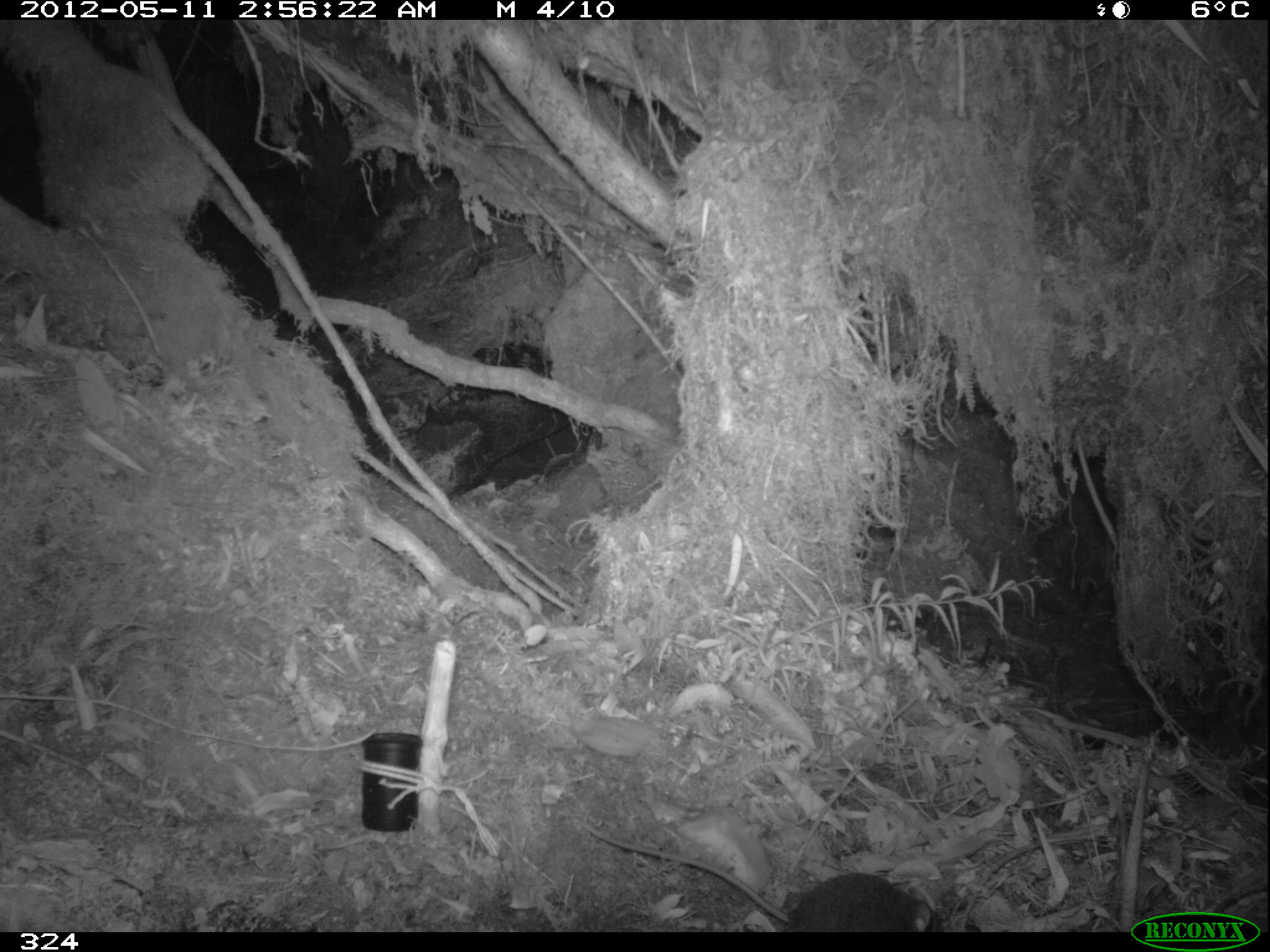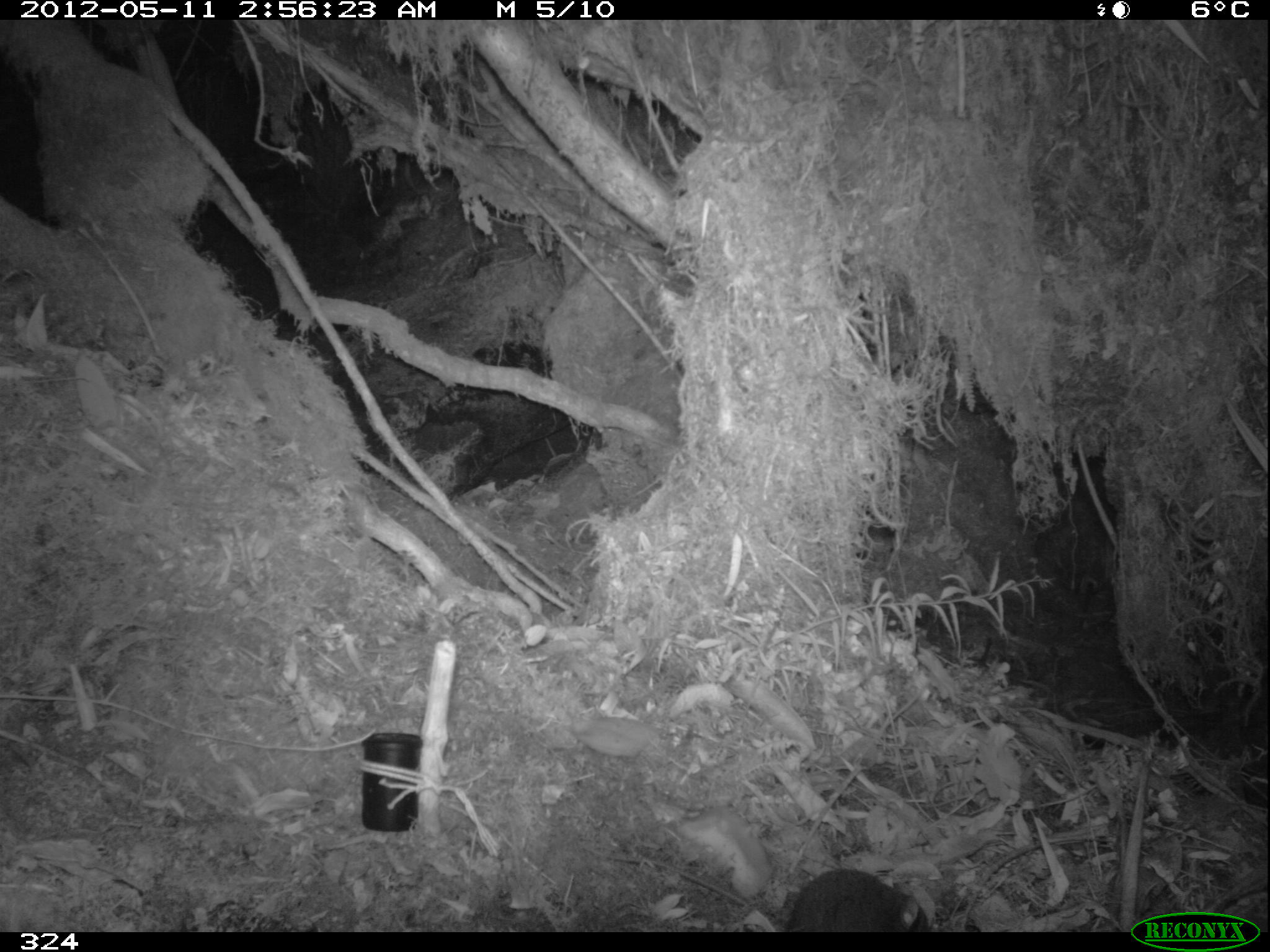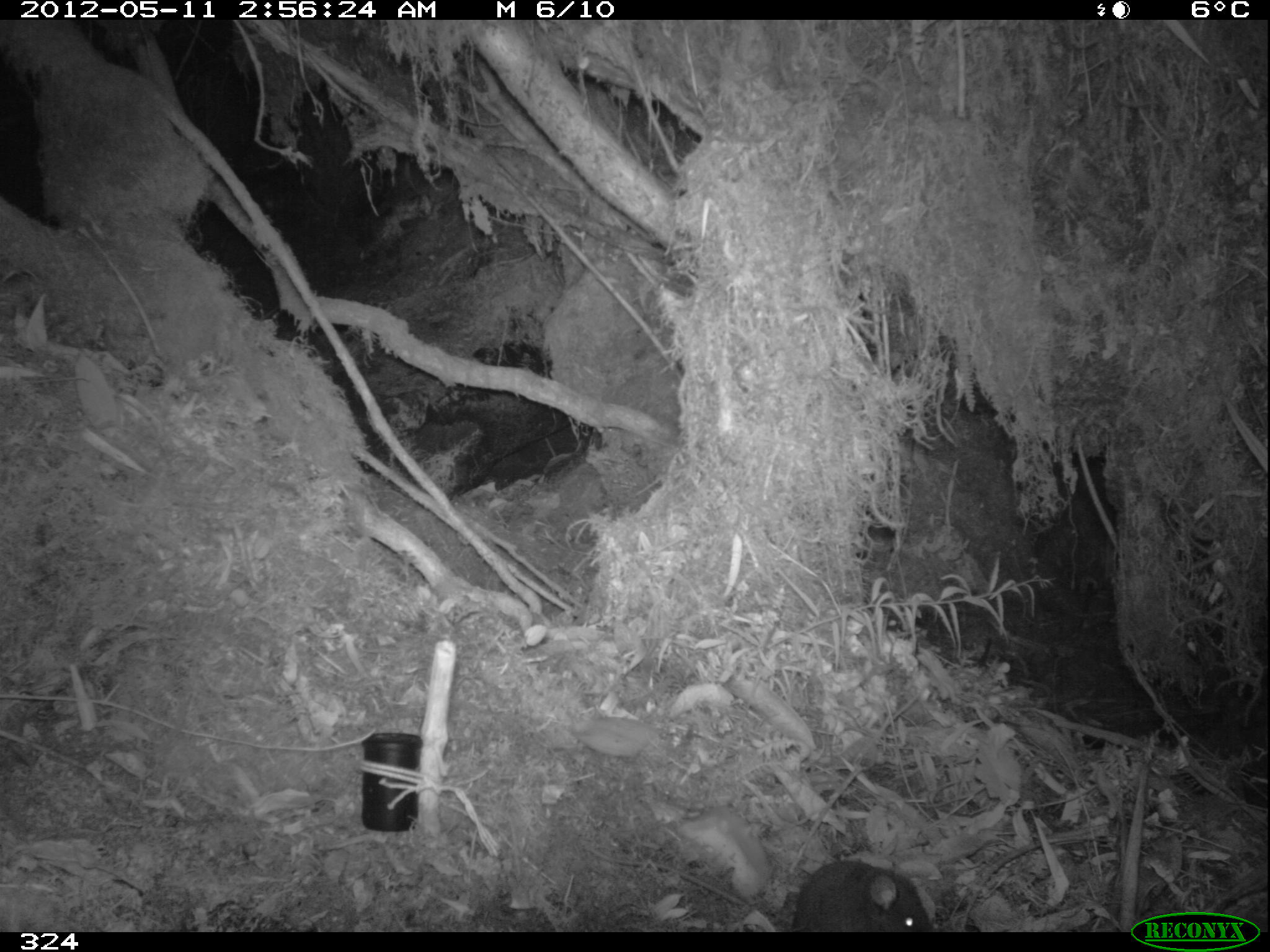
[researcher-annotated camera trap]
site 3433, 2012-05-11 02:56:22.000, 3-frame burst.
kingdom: Animalia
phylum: Chordata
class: Mammalia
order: Rodentia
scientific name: Rodentia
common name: rodents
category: unknown rodent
Unknown rodent (rodents) (Rodentia).